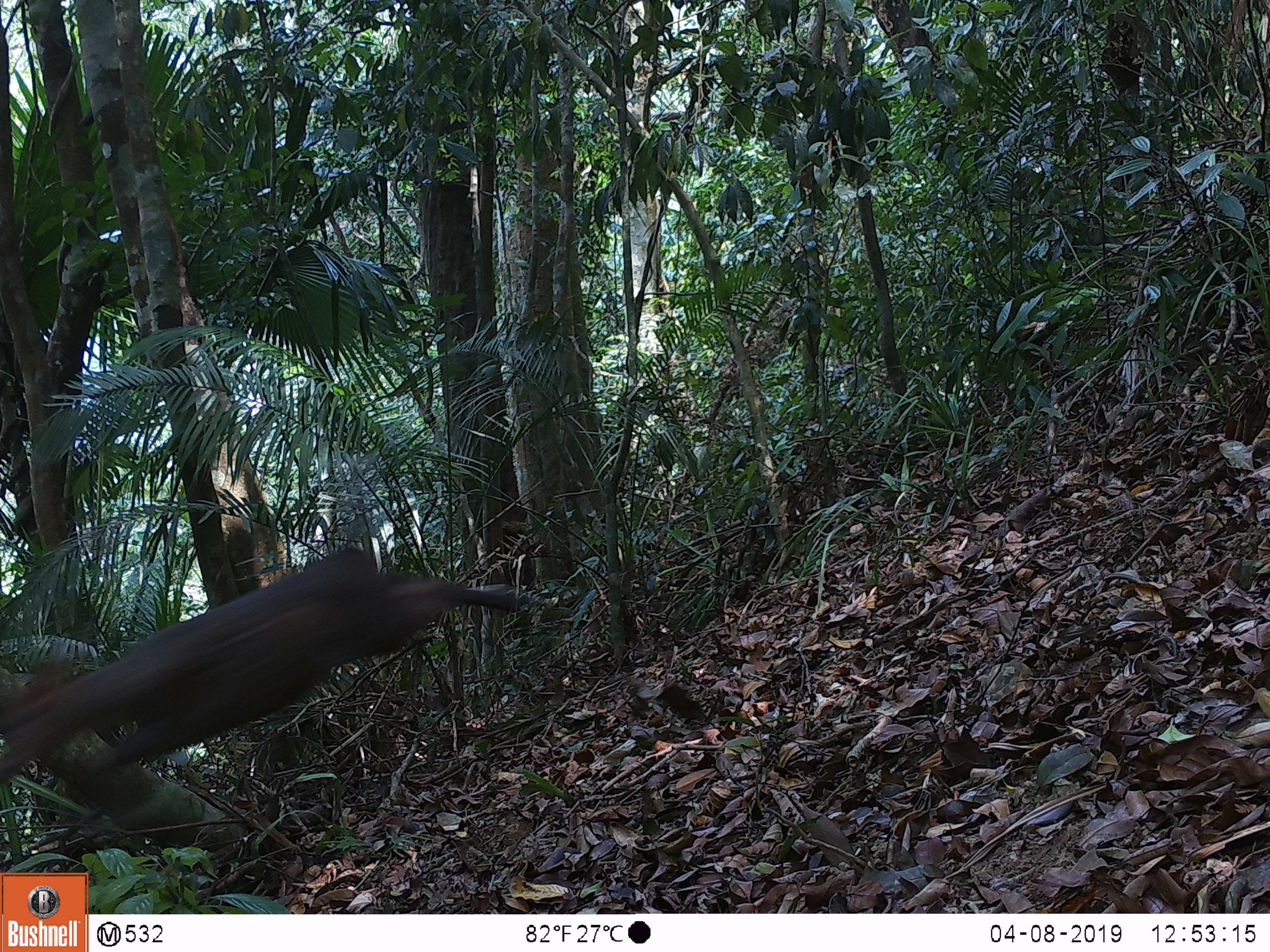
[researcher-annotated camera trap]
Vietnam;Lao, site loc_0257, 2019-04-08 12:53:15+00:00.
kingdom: Animalia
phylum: Chordata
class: Mammalia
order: Artiodactyla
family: Cervidae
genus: Muntiacus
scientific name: Muntiacus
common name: muntjacs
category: unidentified muntjac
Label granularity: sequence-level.